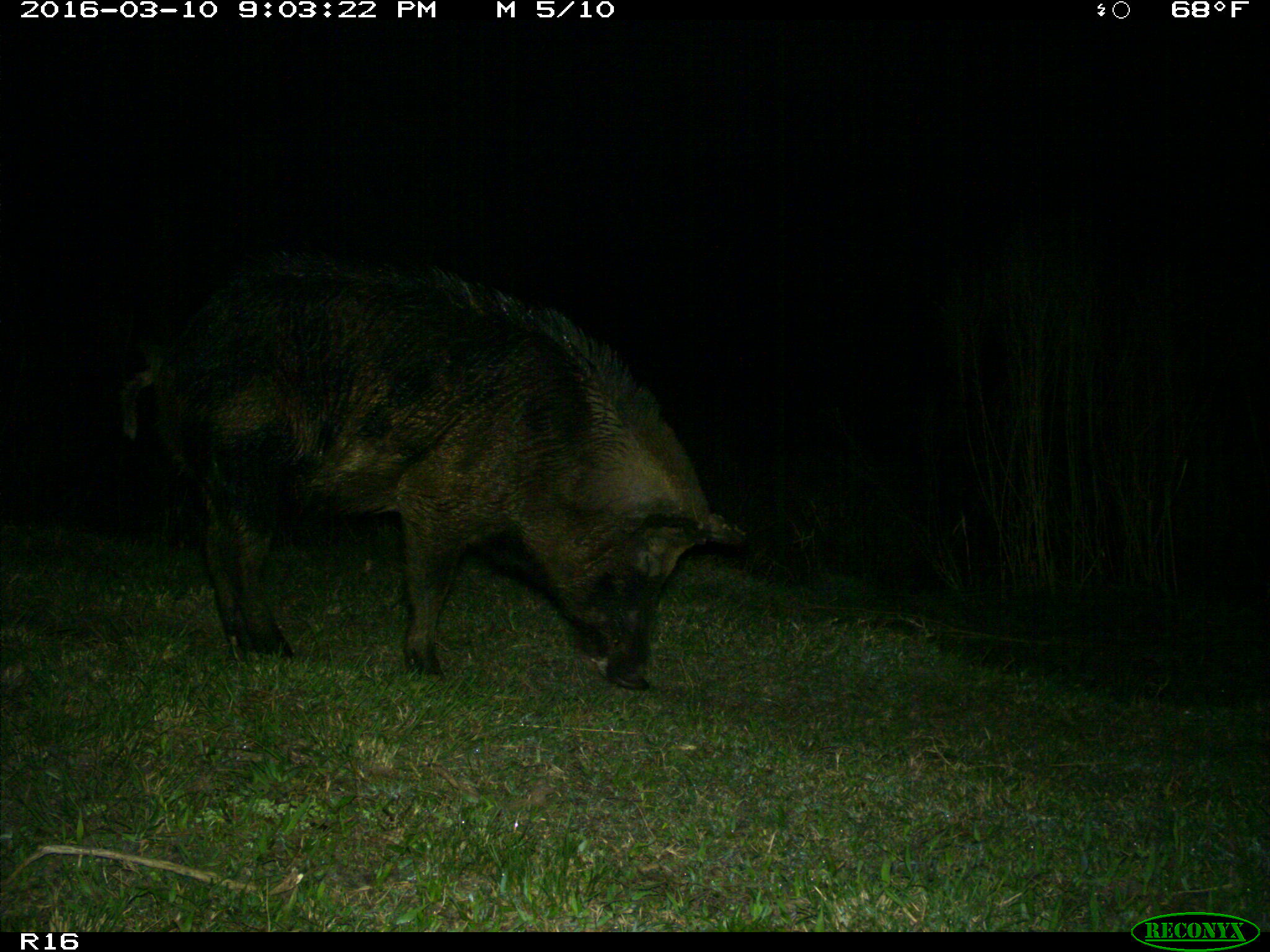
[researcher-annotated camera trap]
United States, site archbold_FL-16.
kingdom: Animalia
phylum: Chordata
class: Mammalia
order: Artiodactyla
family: Suidae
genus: Sus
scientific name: Sus scrofa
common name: wild boar